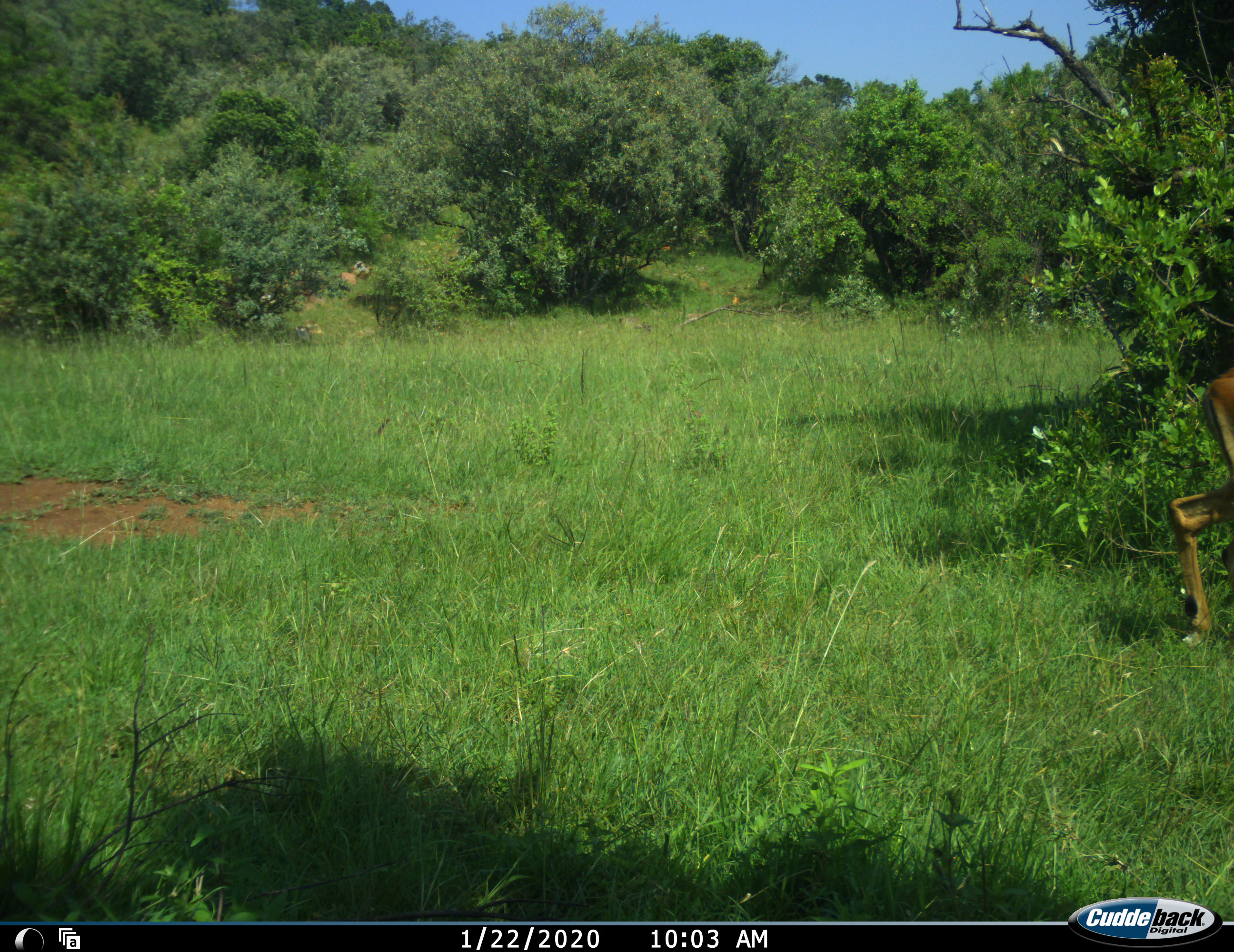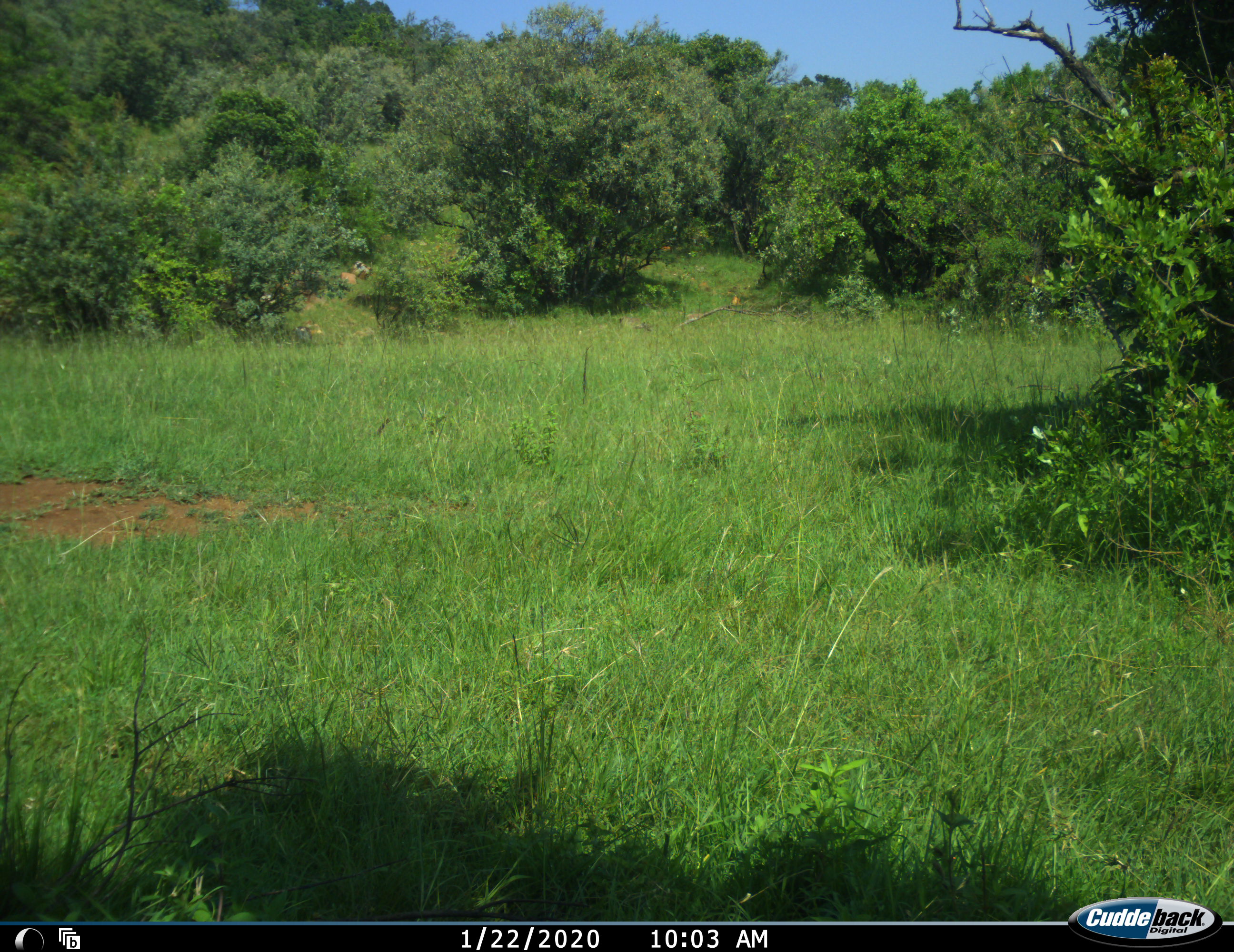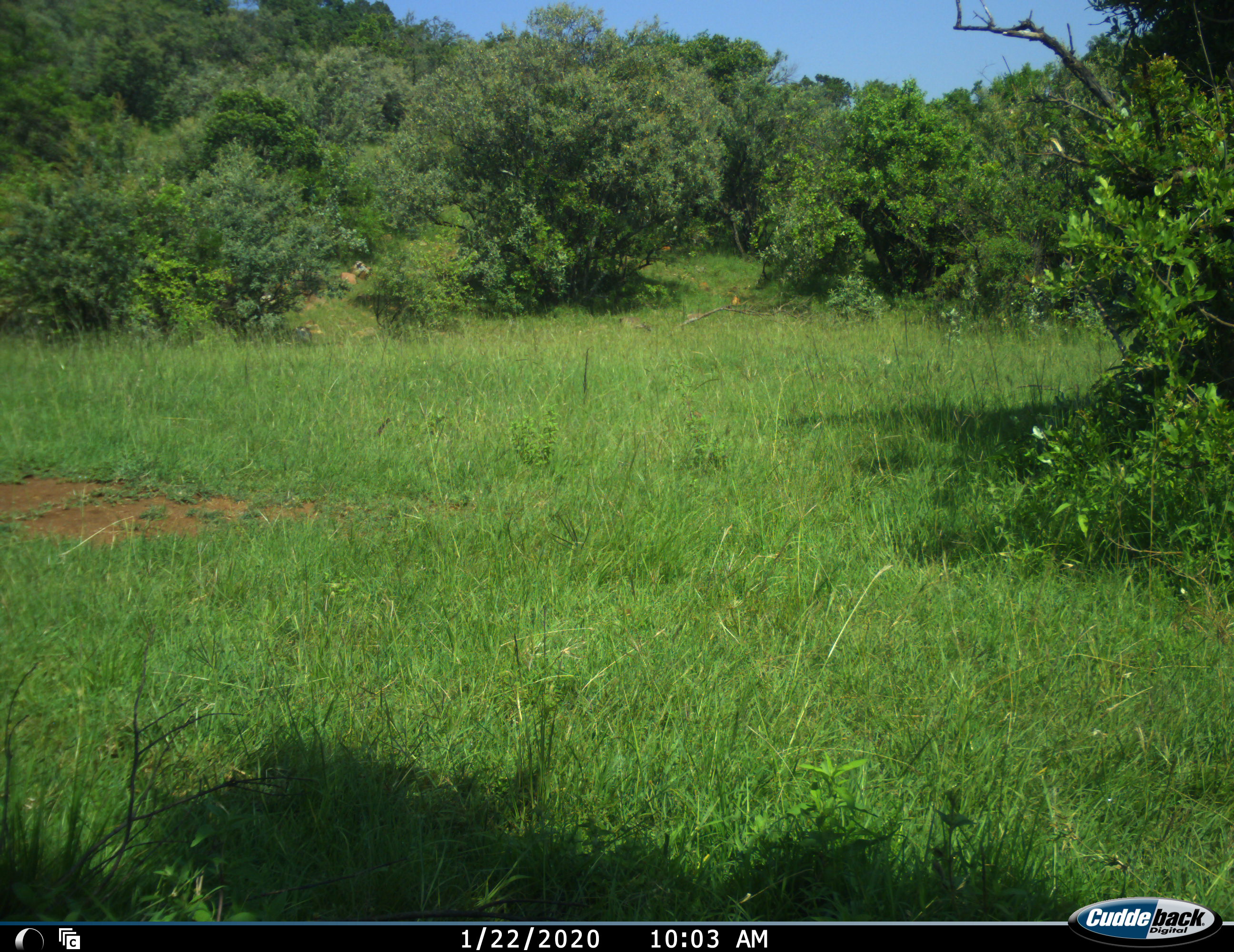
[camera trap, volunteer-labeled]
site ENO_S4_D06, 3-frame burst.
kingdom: Animalia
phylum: Chordata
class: Mammalia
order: Artiodactyla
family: Bovidae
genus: Aepyceros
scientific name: Aepyceros melampus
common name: impala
Impala (Aepyceros melampus), count 1. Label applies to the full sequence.